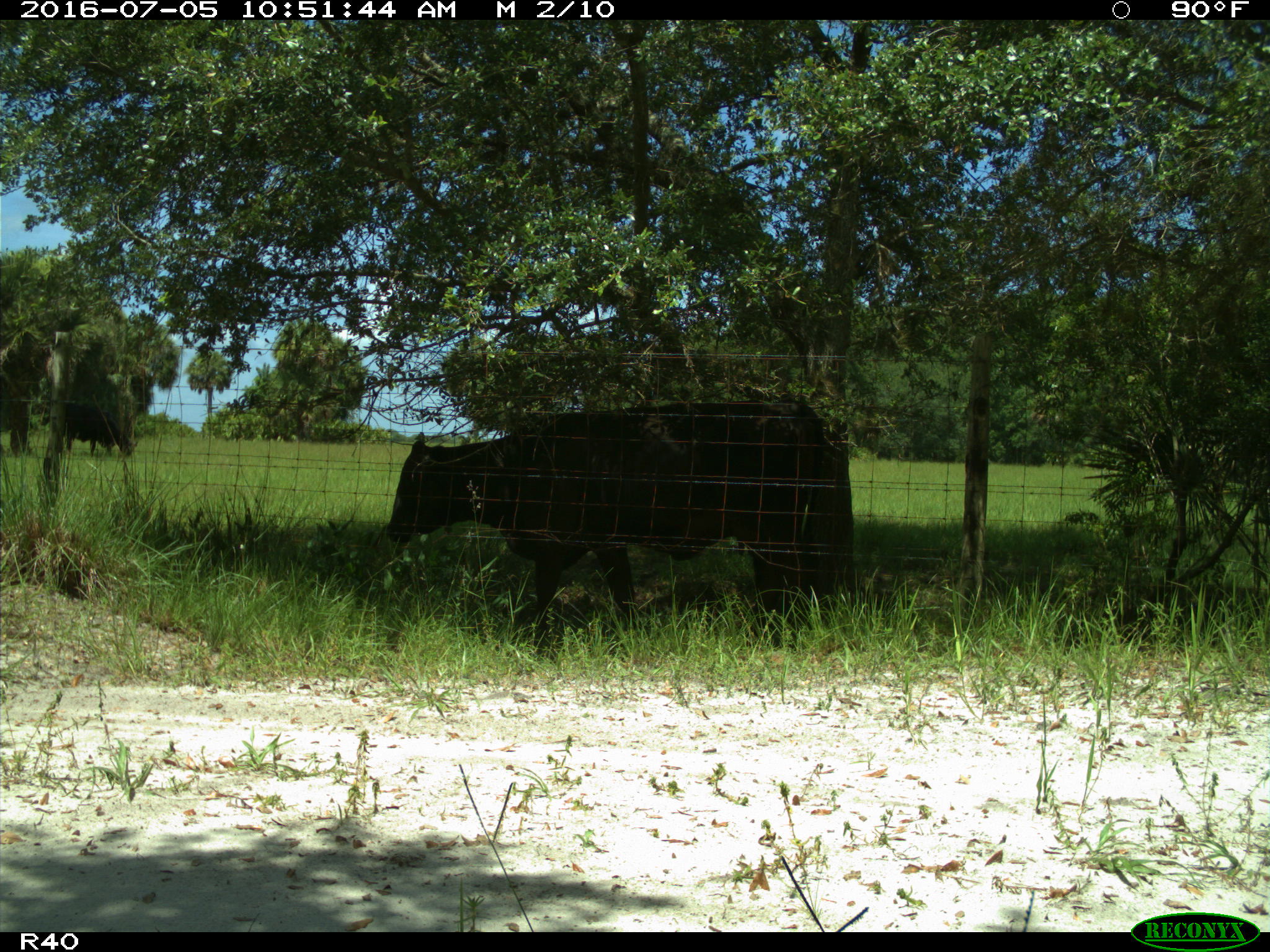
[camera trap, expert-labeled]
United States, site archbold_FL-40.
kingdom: Animalia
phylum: Chordata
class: Mammalia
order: Artiodactyla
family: Bovidae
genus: Bos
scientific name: Bos taurus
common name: domestic cow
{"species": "Bos taurus (domestic cow)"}